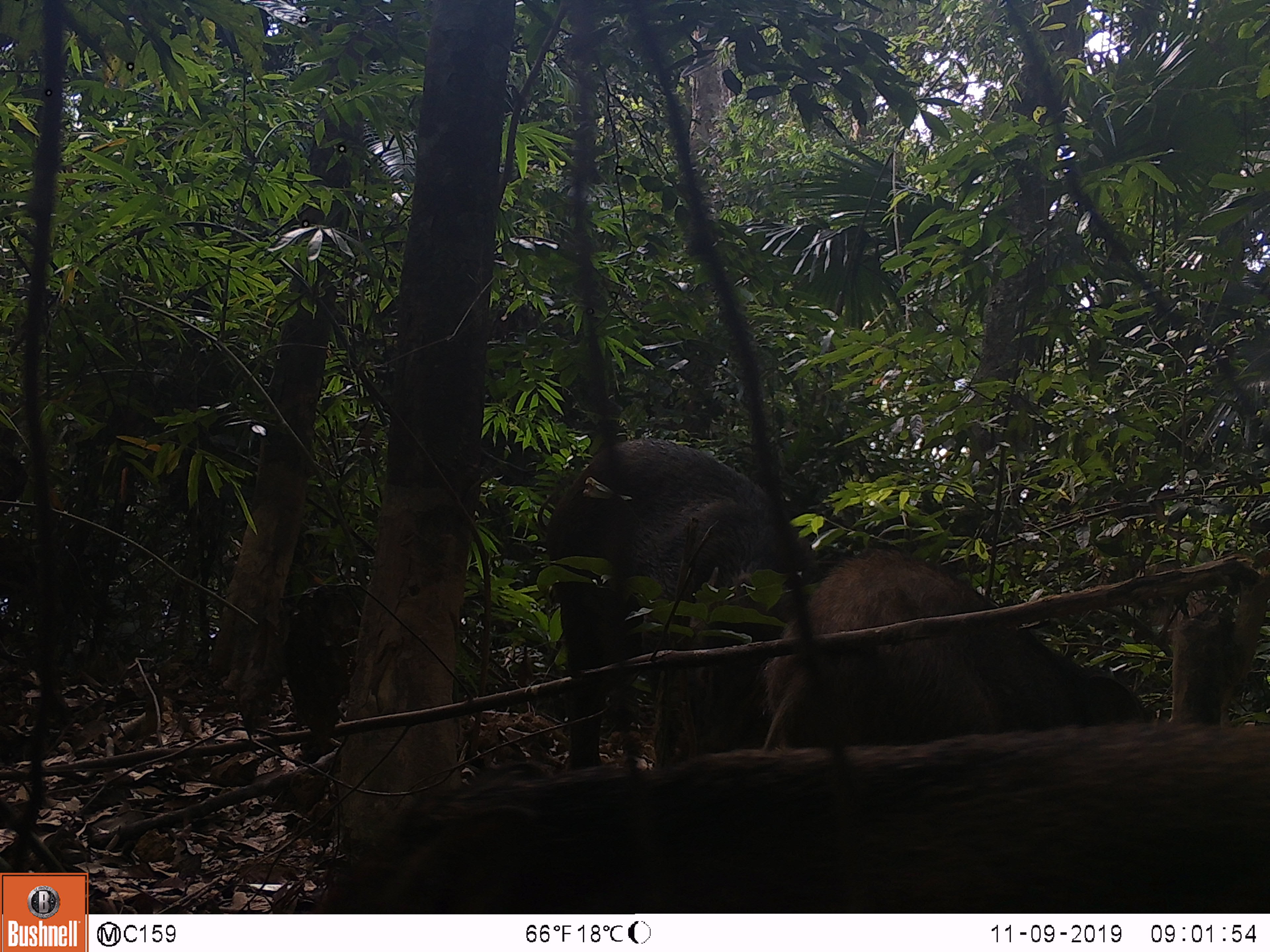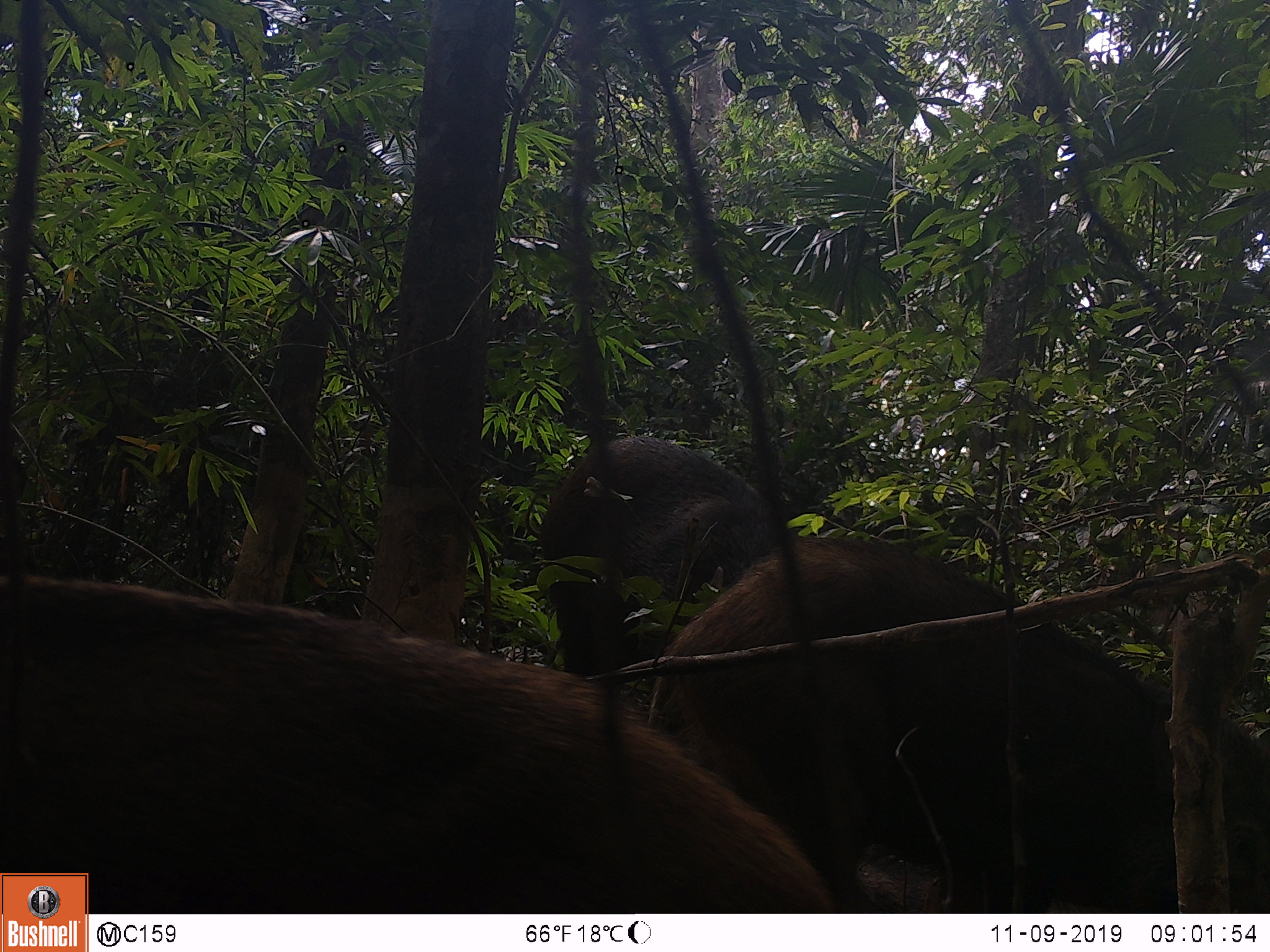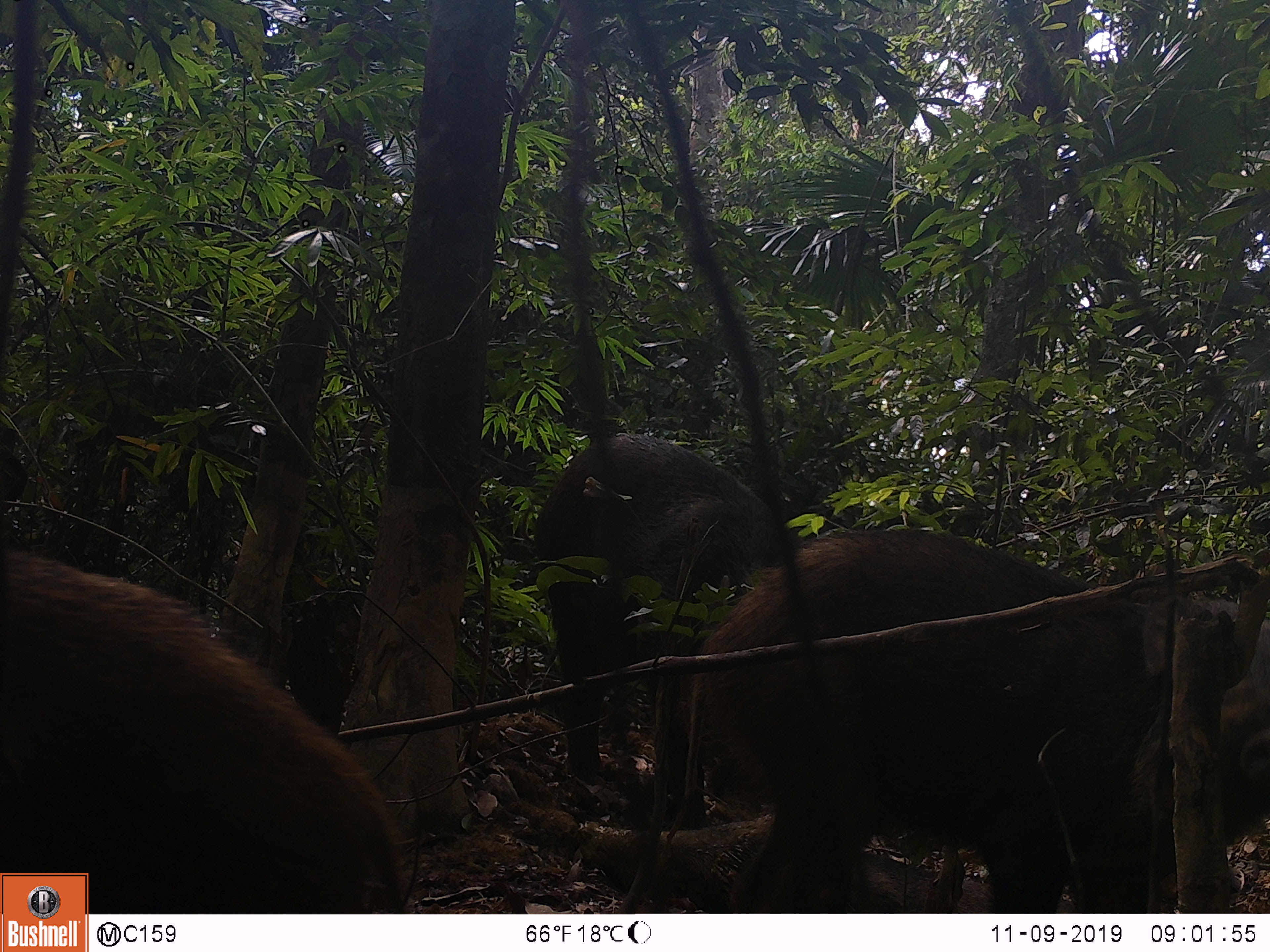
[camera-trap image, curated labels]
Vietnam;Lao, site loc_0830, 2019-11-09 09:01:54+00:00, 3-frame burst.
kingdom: Animalia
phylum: Chordata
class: Mammalia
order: Artiodactyla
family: Suidae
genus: Sus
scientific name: Sus scrofa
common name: eurasian wild pig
Eurasian wild pig (Sus scrofa). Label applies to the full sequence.